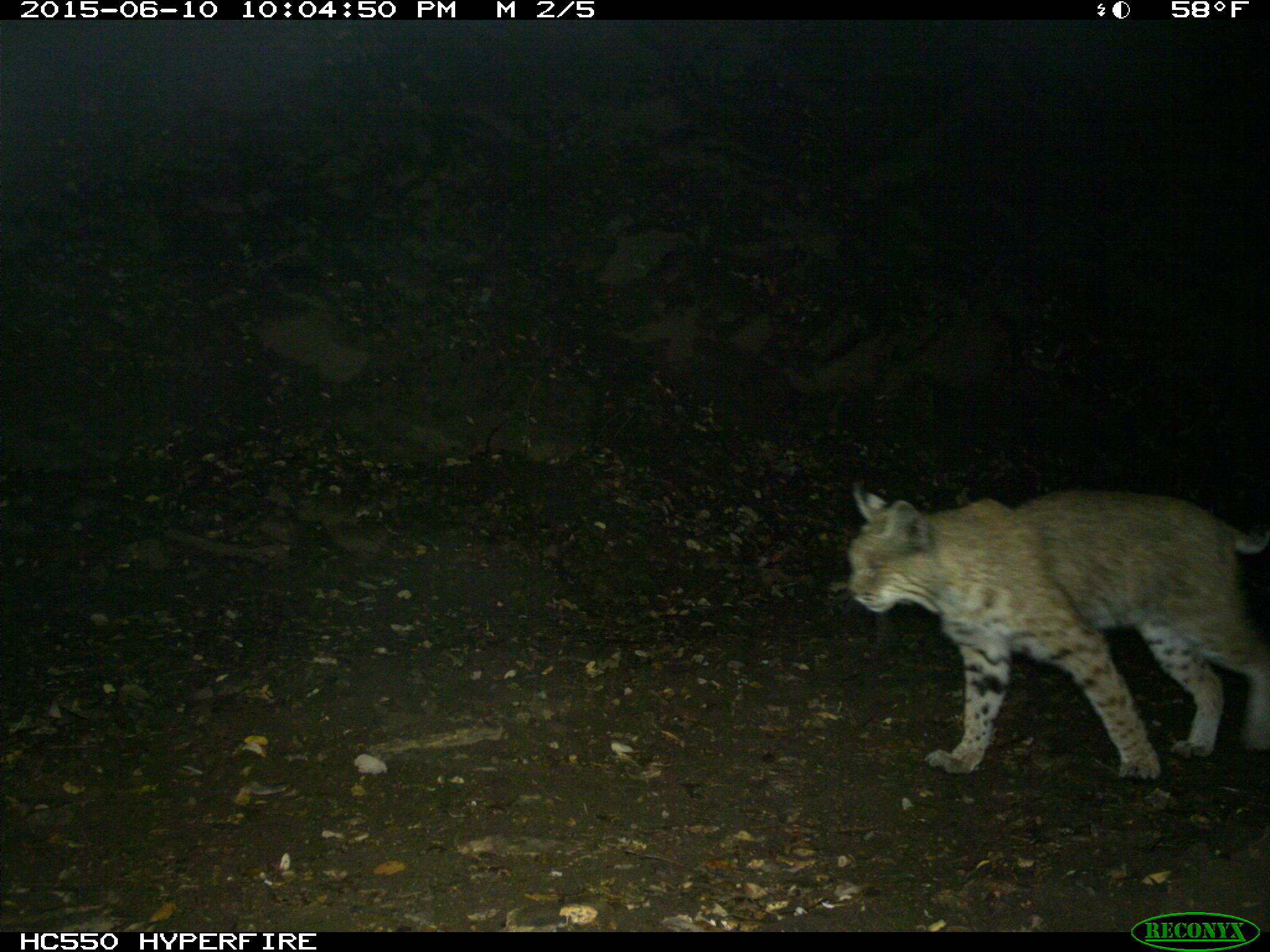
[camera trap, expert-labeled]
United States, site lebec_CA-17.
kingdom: Animalia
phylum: Chordata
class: Mammalia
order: Carnivora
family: Felidae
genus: Lynx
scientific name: Lynx rufus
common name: bobcat